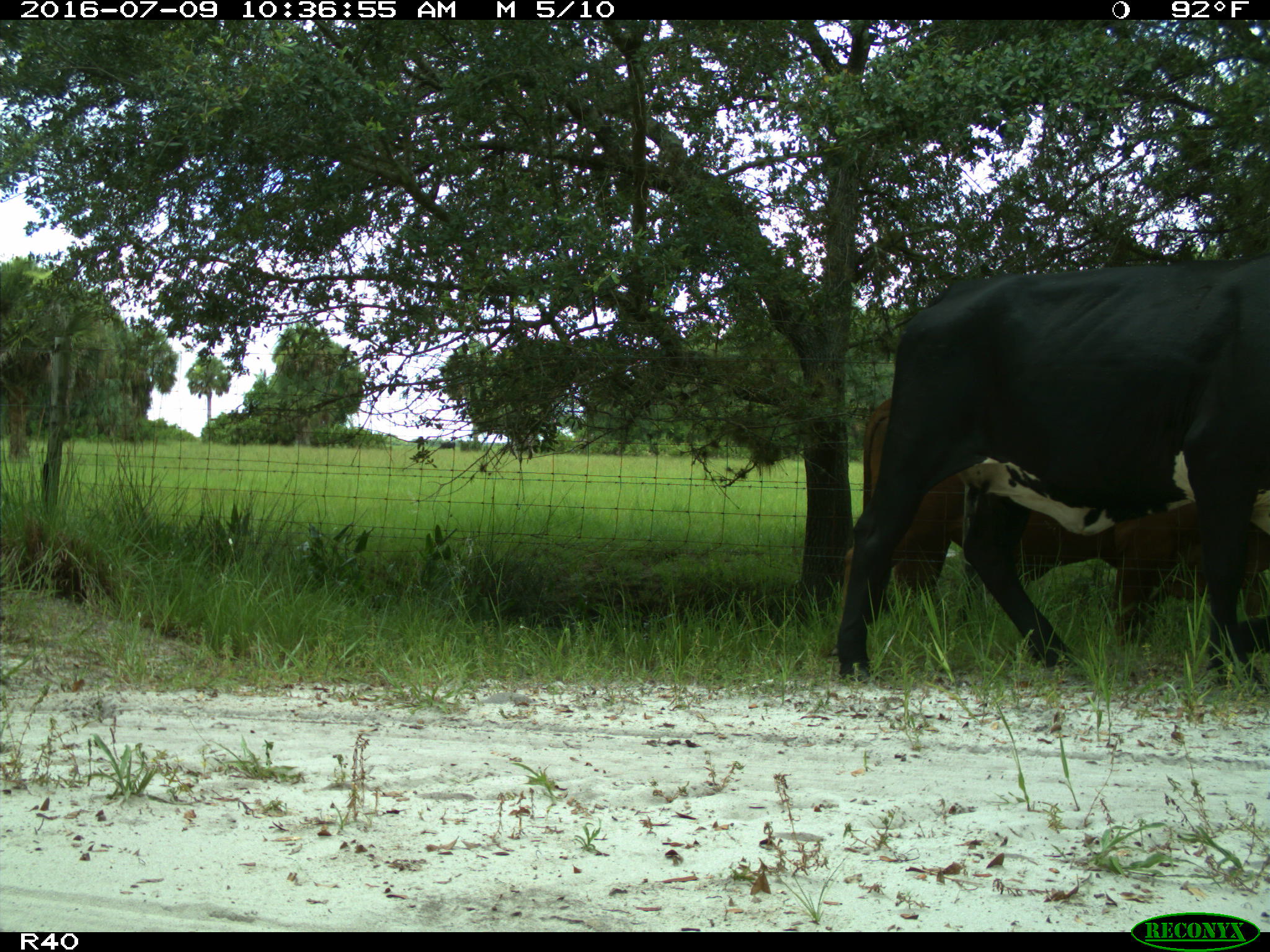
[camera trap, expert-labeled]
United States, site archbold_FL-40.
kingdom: Animalia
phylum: Chordata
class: Mammalia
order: Artiodactyla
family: Bovidae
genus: Bos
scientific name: Bos taurus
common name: domestic cow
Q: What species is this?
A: Bos taurus (domestic cow).